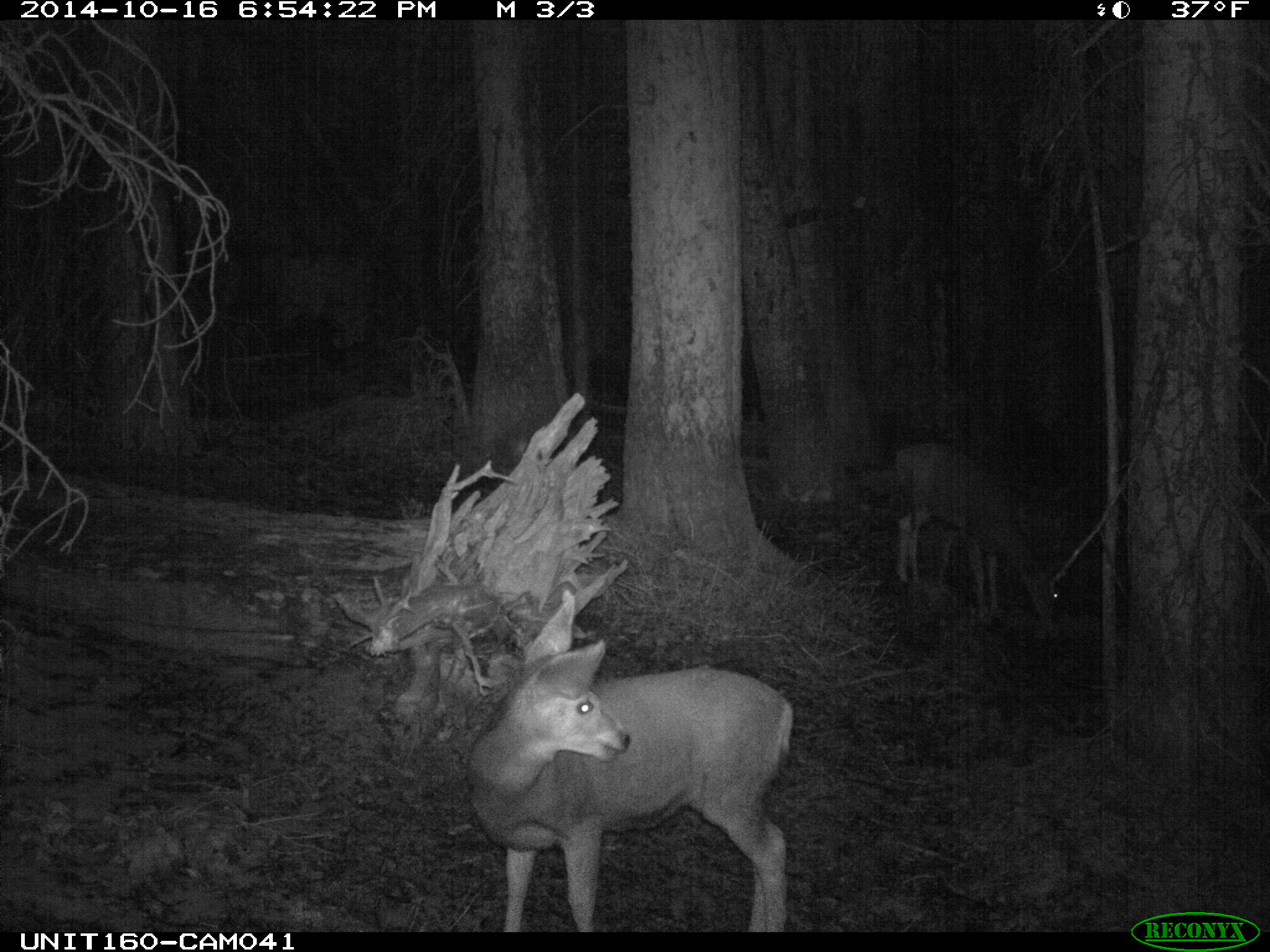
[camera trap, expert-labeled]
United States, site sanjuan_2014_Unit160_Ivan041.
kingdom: Animalia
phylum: Chordata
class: Mammalia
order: Artiodactyla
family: Cervidae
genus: Odocoileus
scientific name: Odocoileus hemionus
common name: mule deer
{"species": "Odocoileus hemionus (mule deer)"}